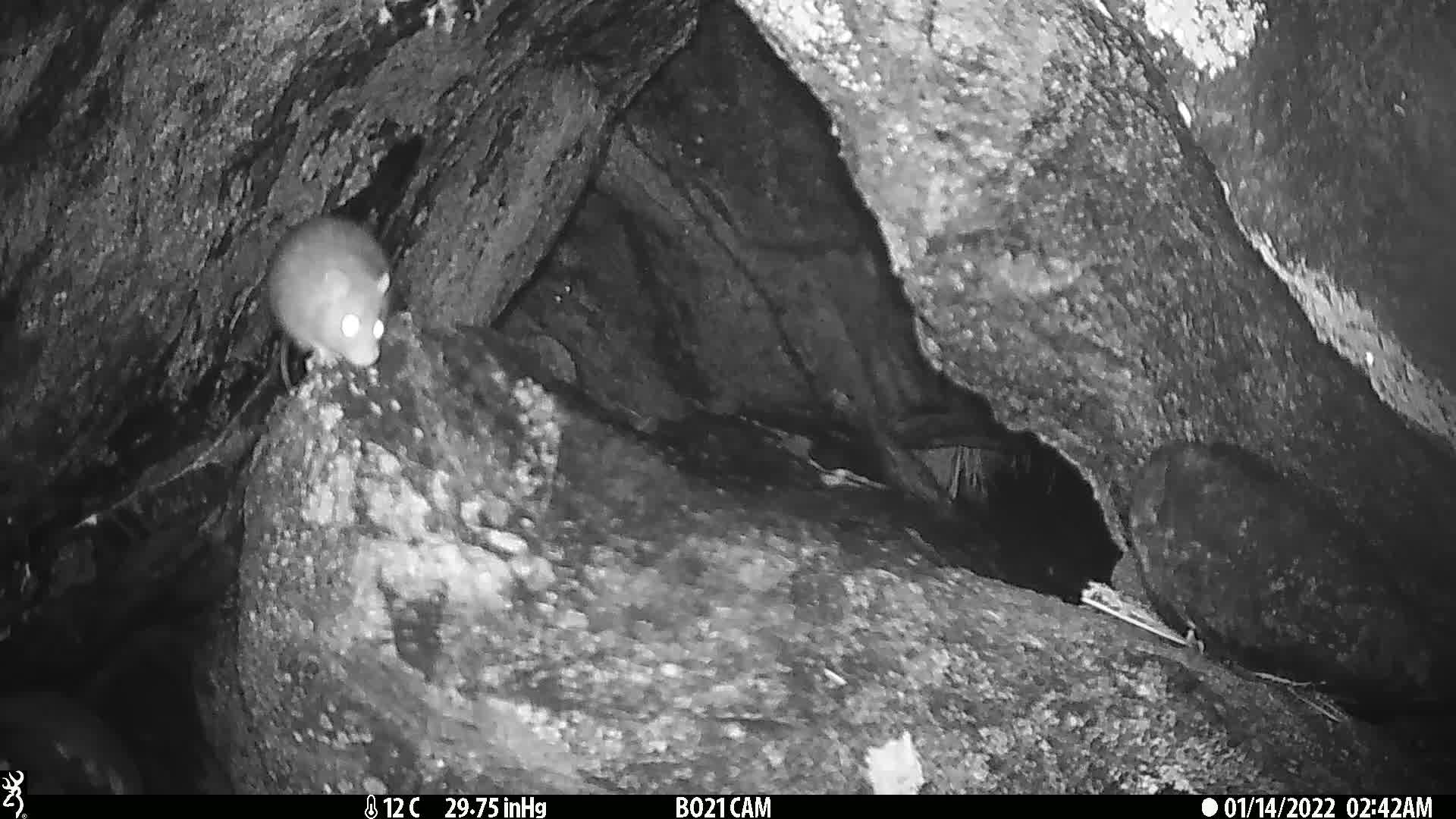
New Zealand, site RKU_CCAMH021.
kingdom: Animalia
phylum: Chordata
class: Mammalia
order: Rodentia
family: Muridae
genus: Rattus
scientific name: Rattus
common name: rat